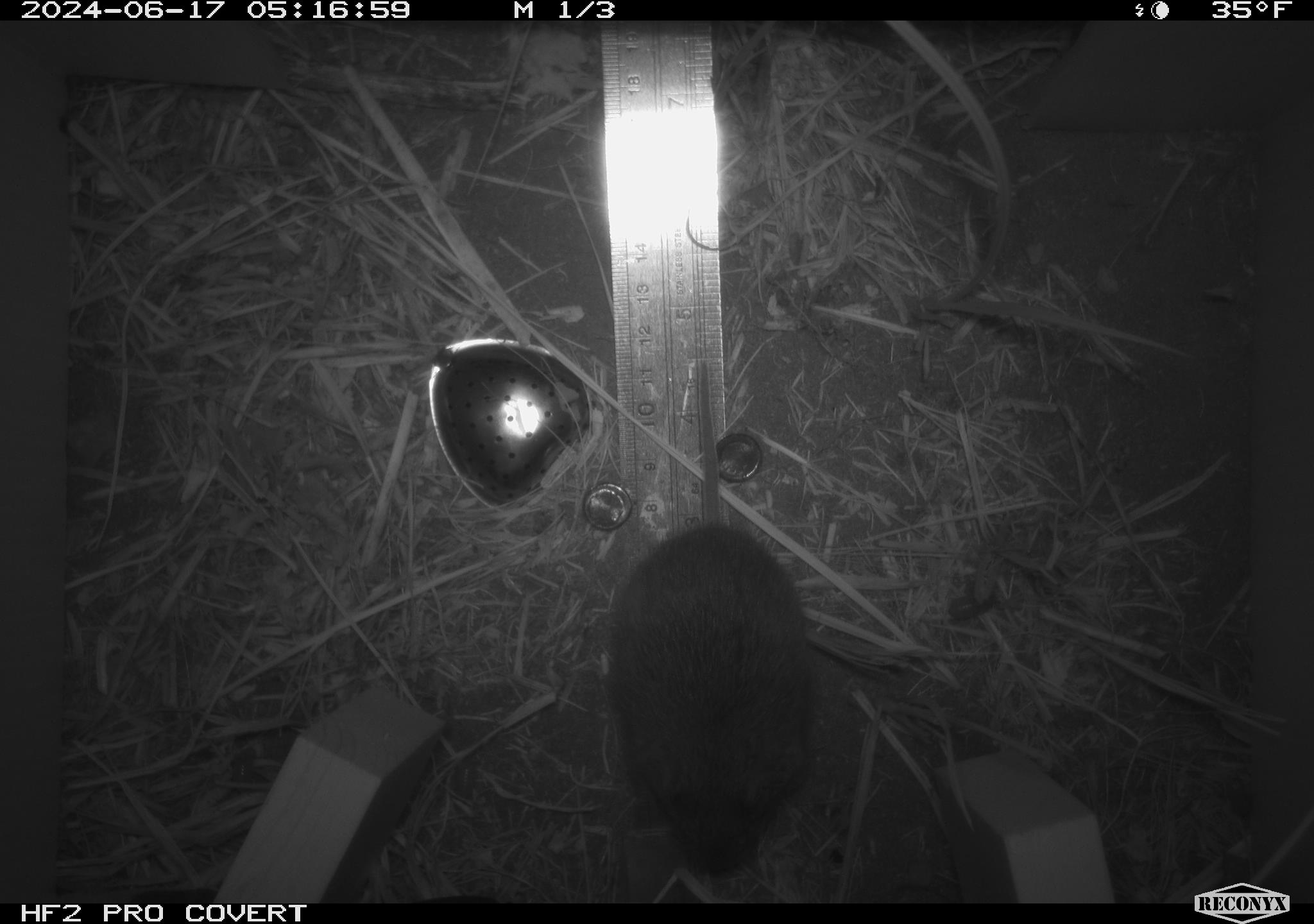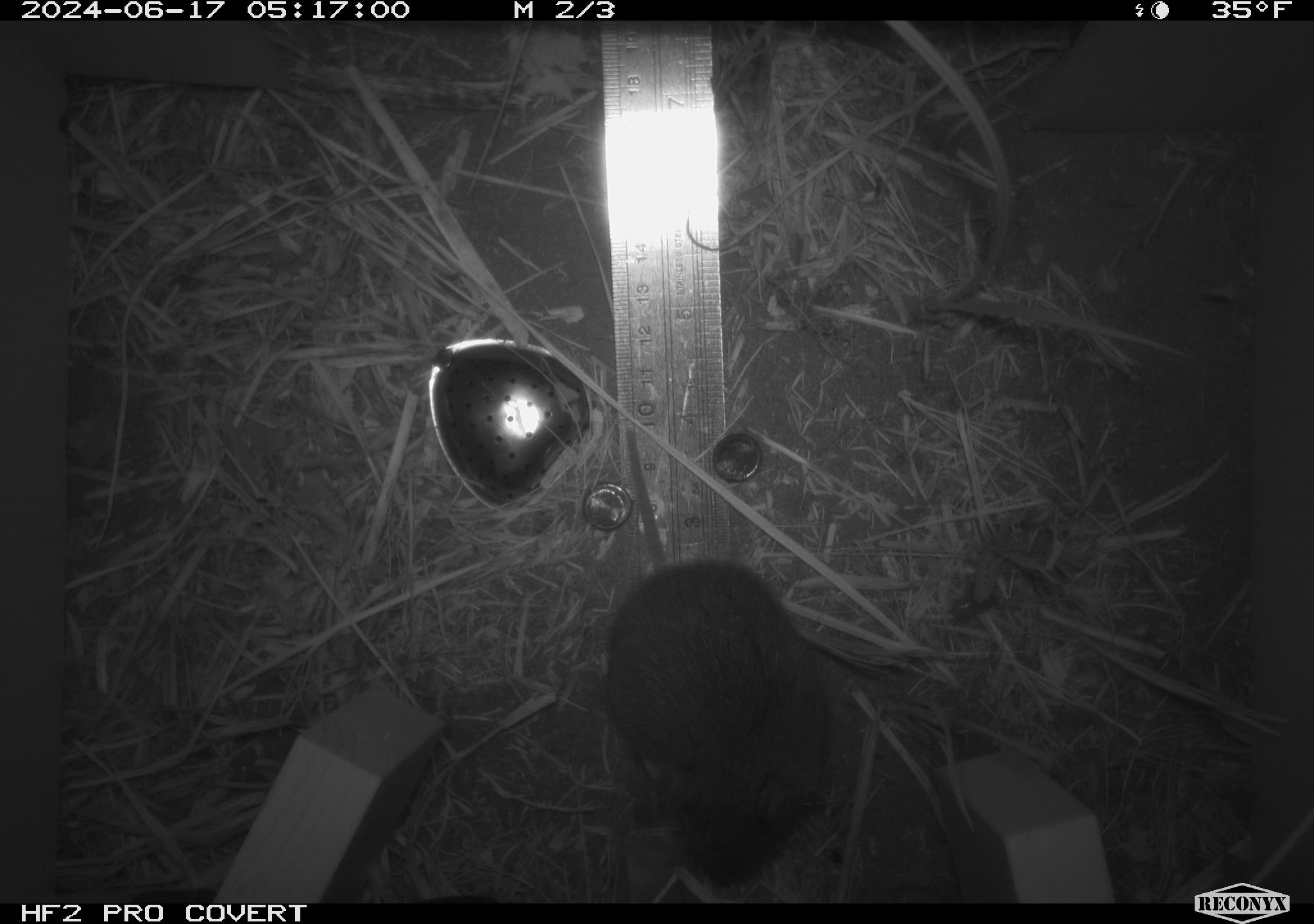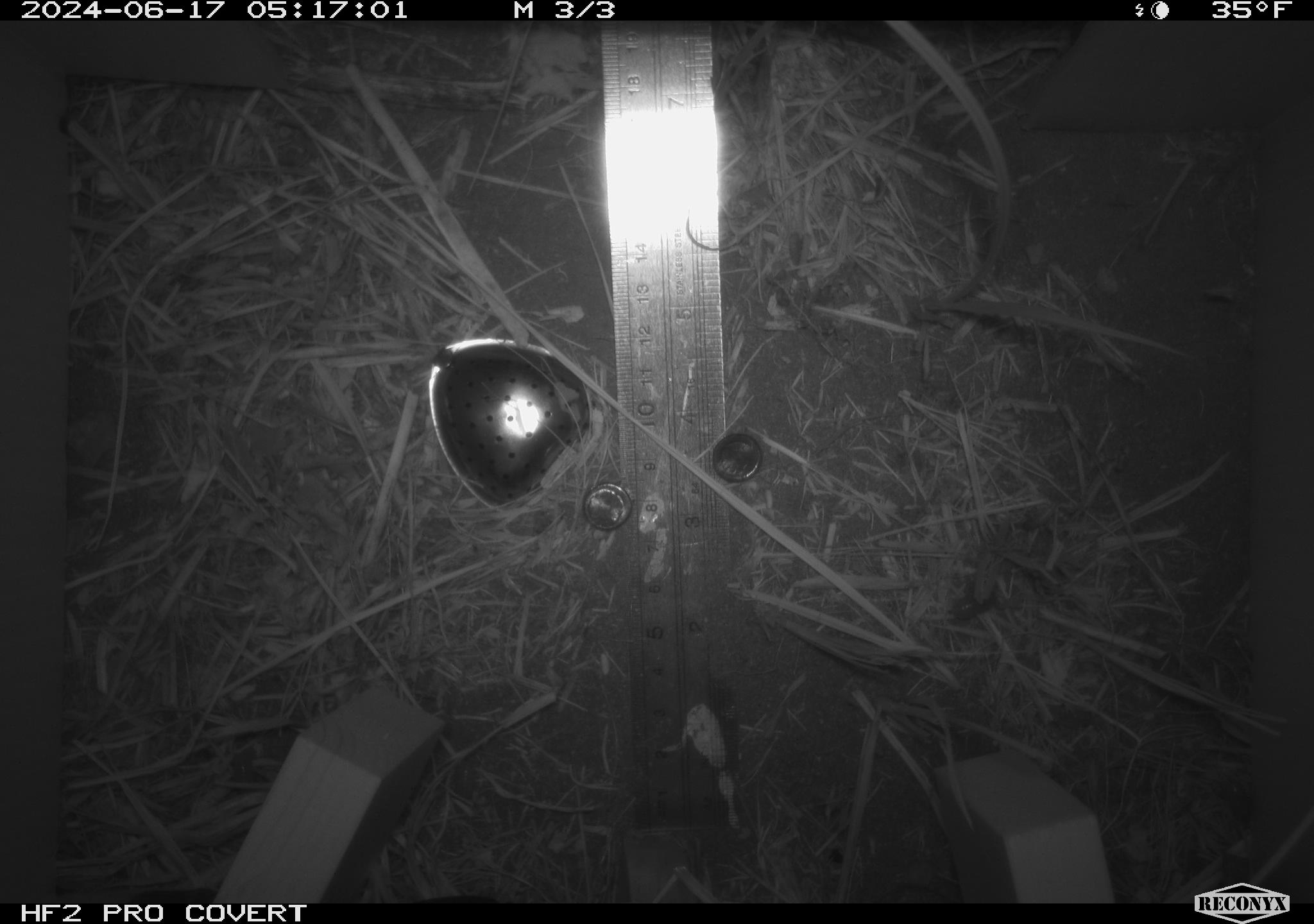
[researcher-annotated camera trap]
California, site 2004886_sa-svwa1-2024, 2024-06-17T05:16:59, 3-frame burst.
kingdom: Animalia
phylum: Chordata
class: Mammalia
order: Rodentia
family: Cricetidae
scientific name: Arvicolinae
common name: voles, lemmings, and muskrats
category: arvicolinae subfamily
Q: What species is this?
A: Arvicolinae subfamily (voles, lemmings, and muskrats) (Arvicolinae).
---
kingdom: Animalia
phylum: Arthropoda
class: Malacostraca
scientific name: Malacostraca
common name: amphipods, crabs, isopods, krill, lobsters and shrimps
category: malacostracan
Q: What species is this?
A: Malacostracan (amphipods, crabs, isopods, krill, lobsters and shrimps) (Malacostraca).